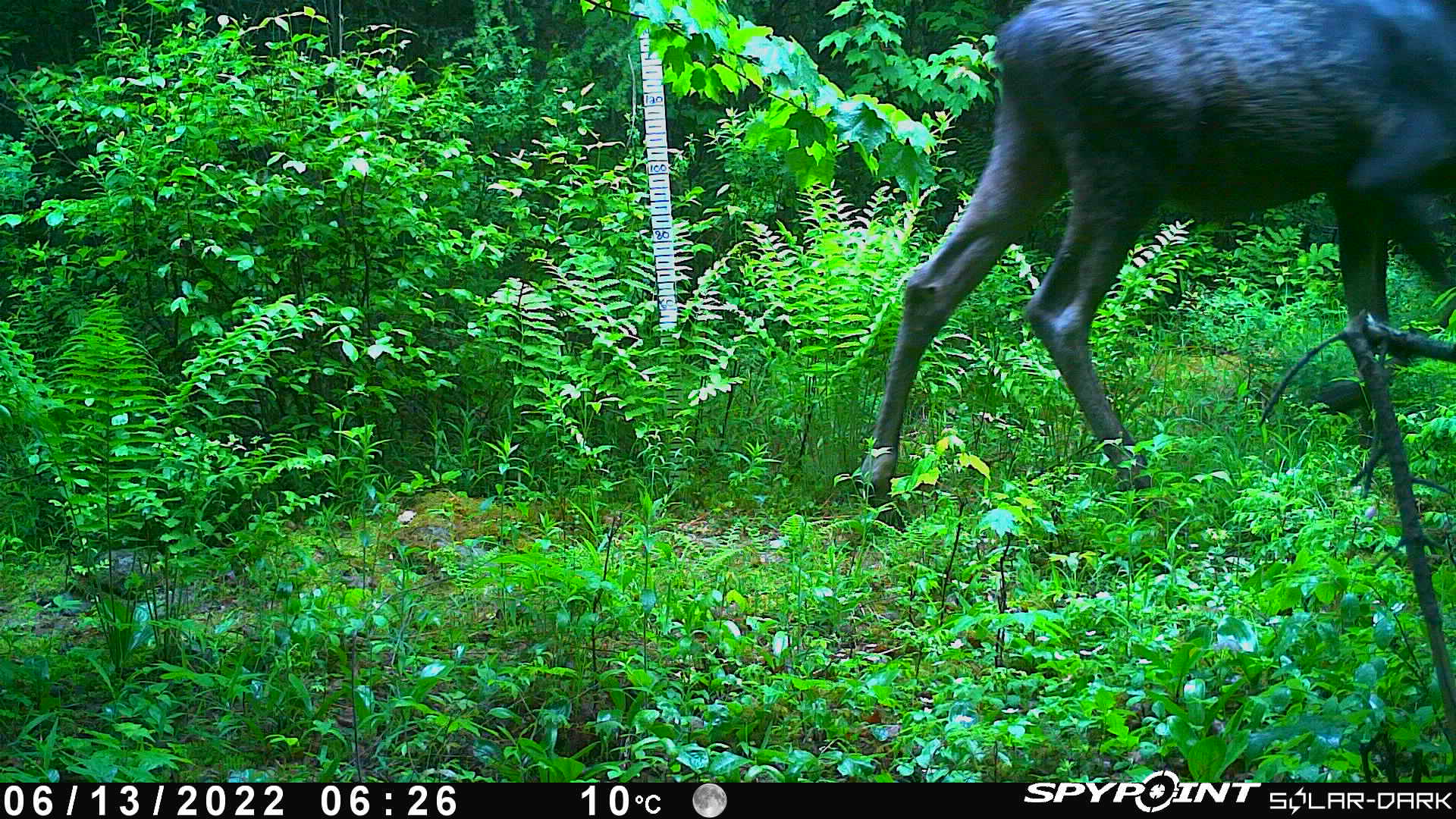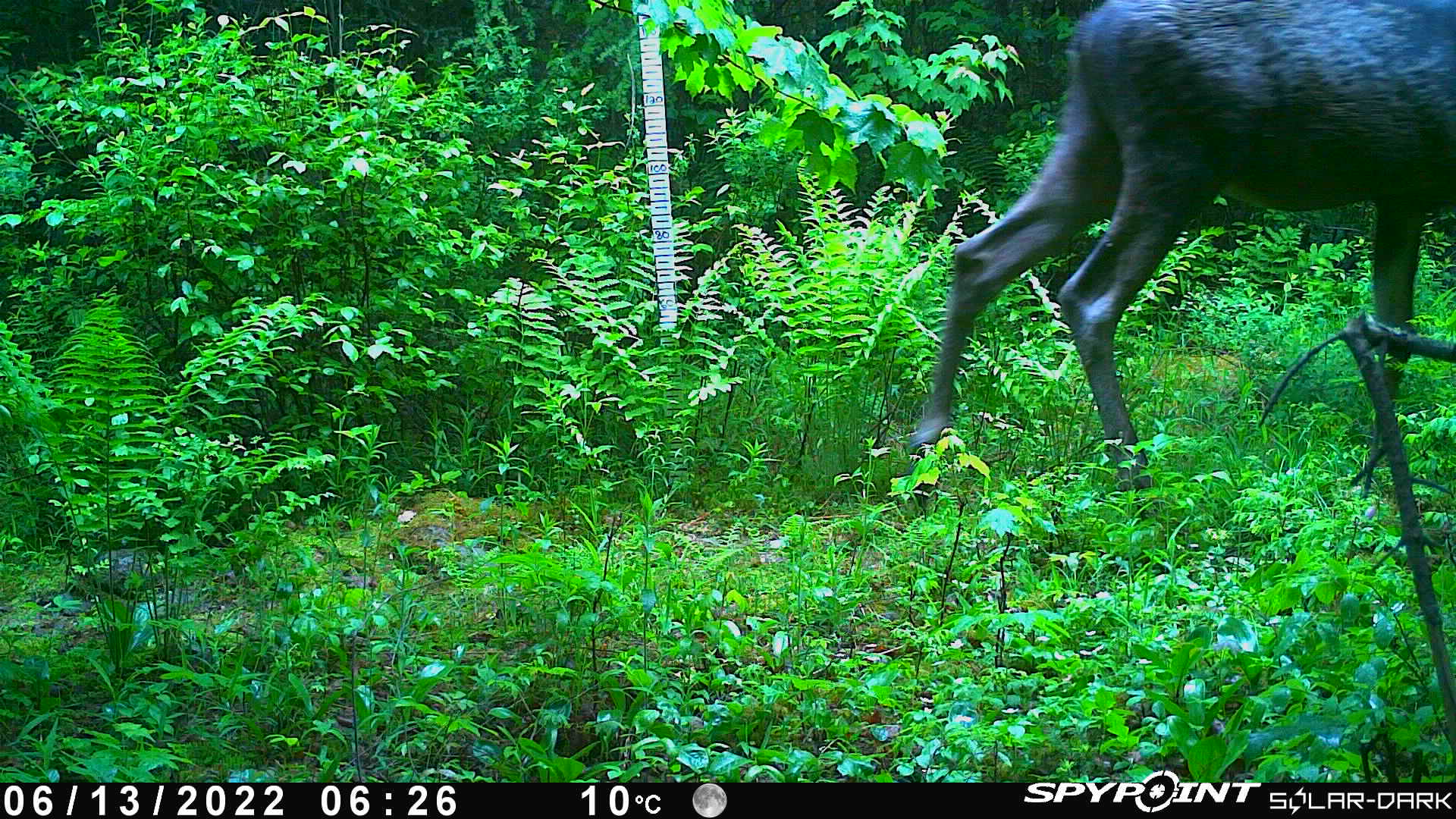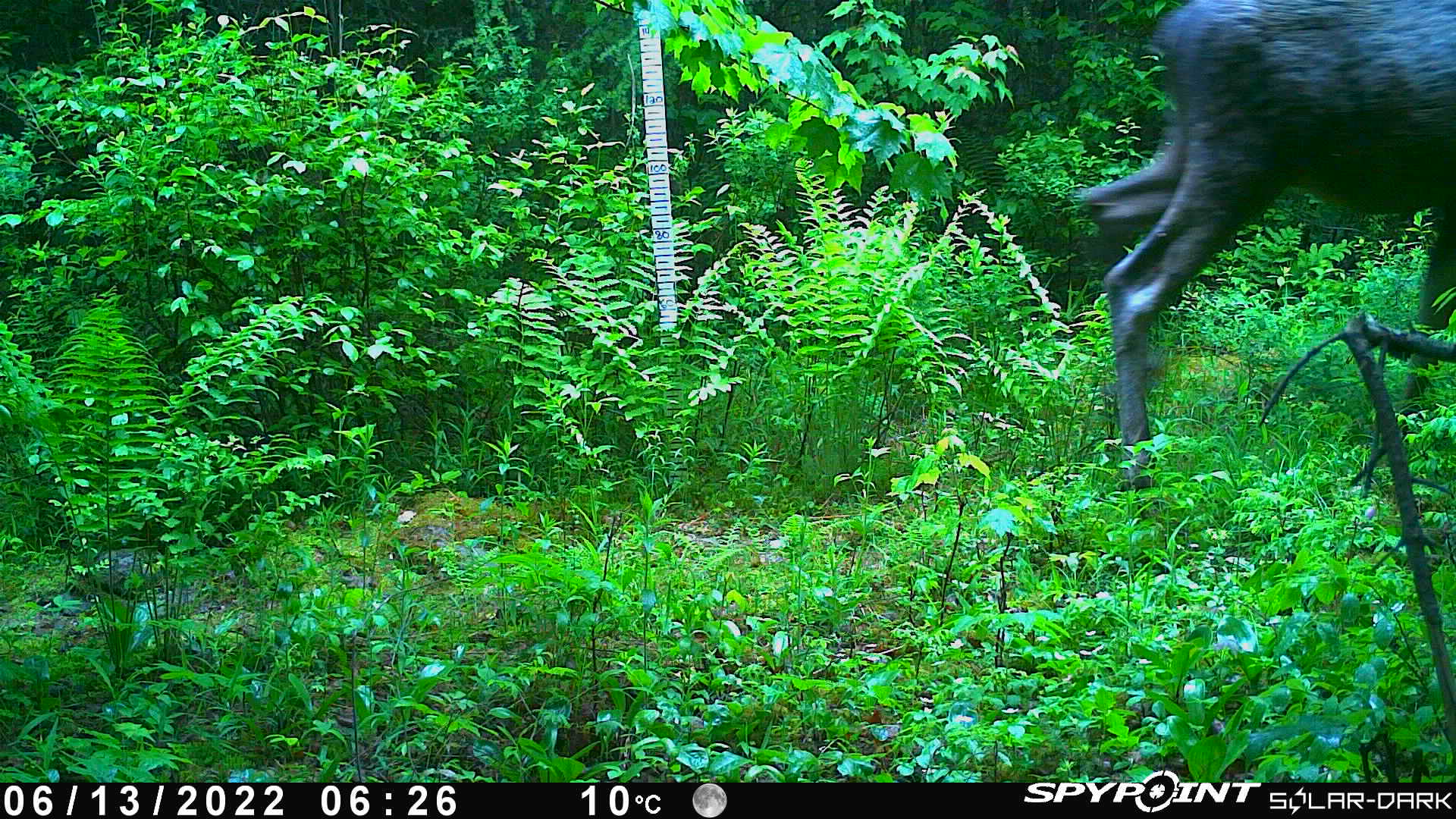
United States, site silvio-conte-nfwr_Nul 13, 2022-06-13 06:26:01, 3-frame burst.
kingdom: Animalia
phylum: Chordata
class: Mammalia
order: Artiodactyla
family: Cervidae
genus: Alces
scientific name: Alces alces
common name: moose